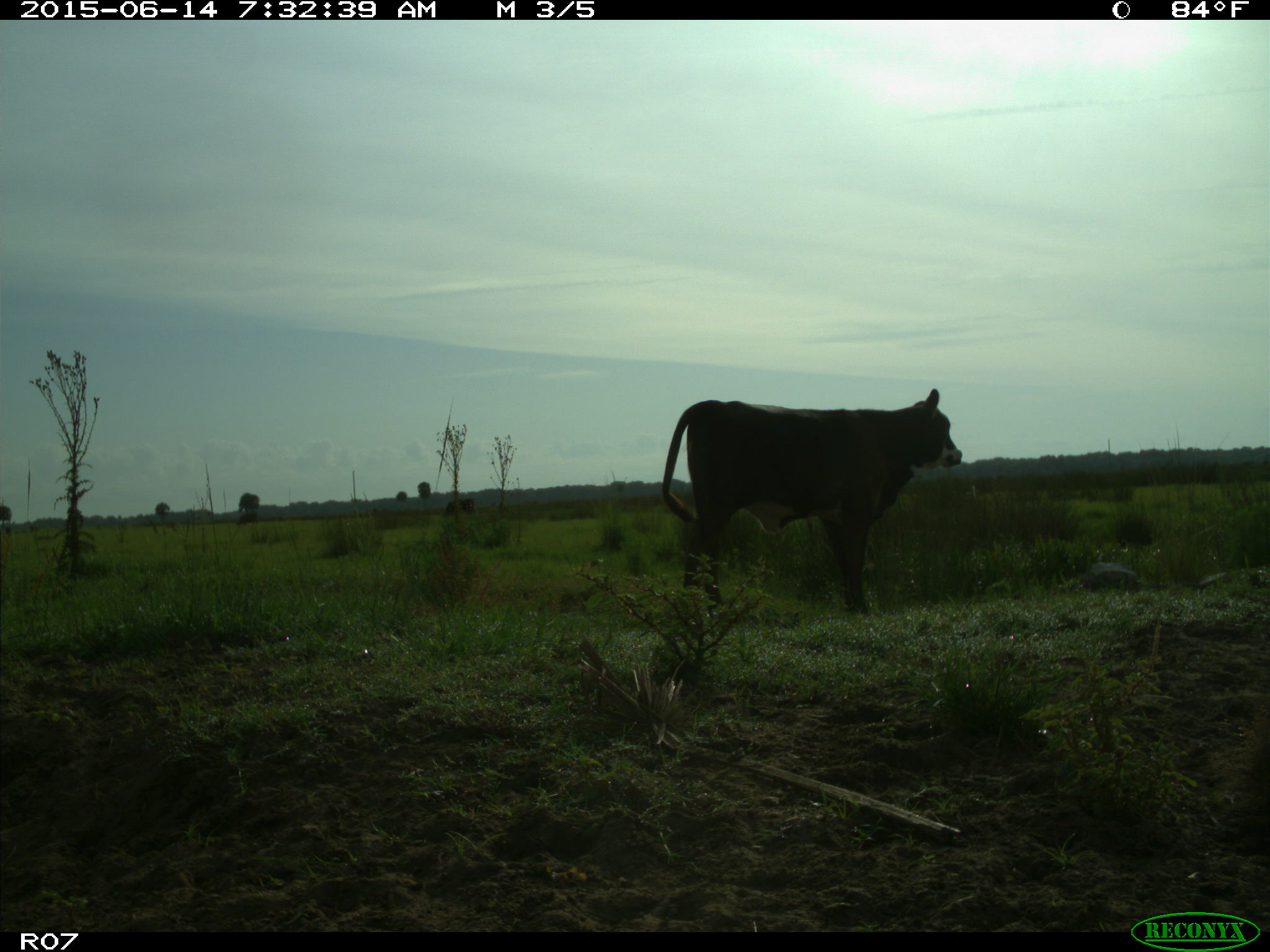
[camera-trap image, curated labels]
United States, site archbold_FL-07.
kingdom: Animalia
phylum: Chordata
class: Mammalia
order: Artiodactyla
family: Bovidae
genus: Bos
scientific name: Bos taurus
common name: domestic cow